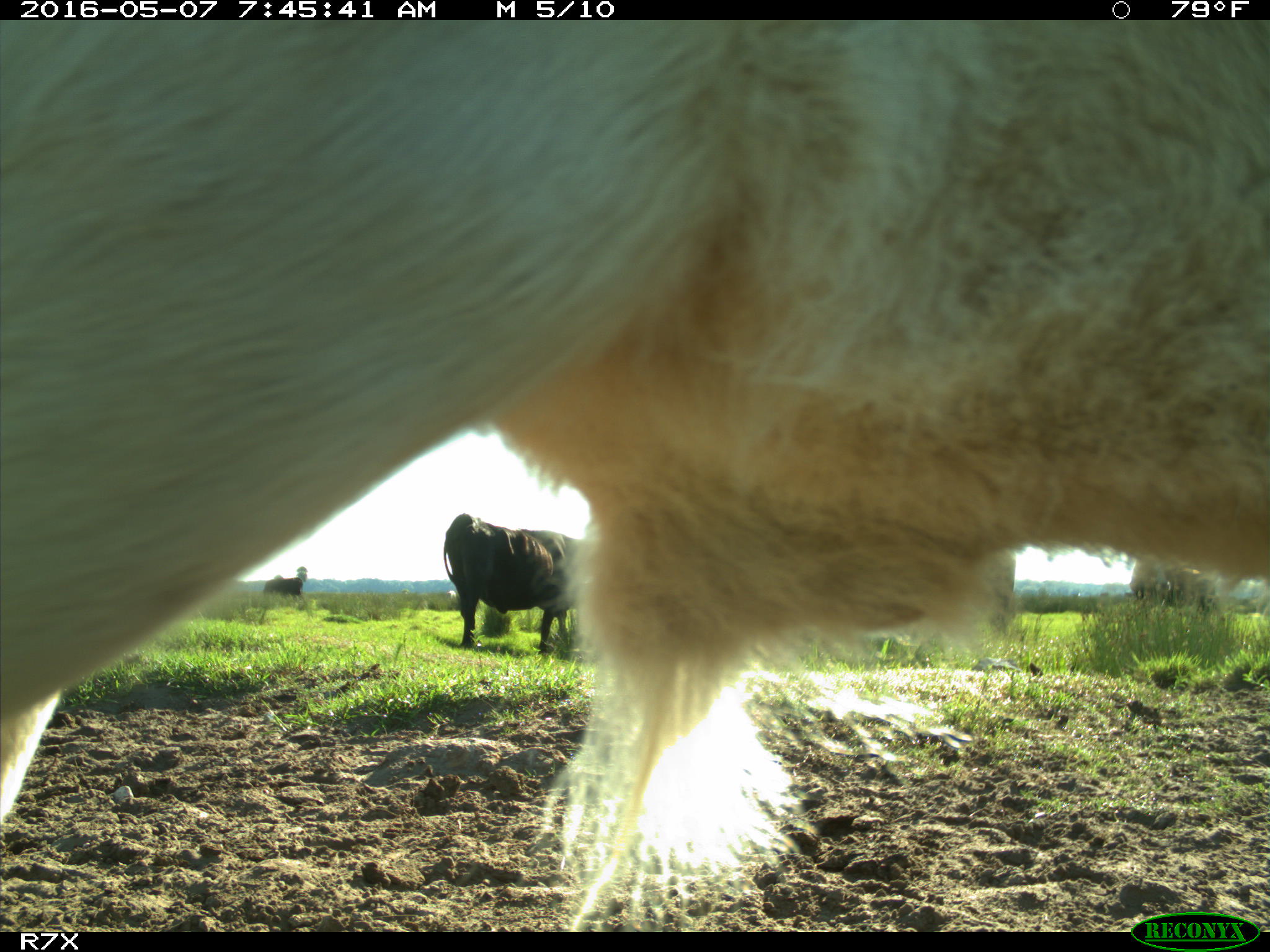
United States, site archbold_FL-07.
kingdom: Animalia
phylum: Chordata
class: Mammalia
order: Artiodactyla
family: Bovidae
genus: Bos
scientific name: Bos taurus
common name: domestic cow